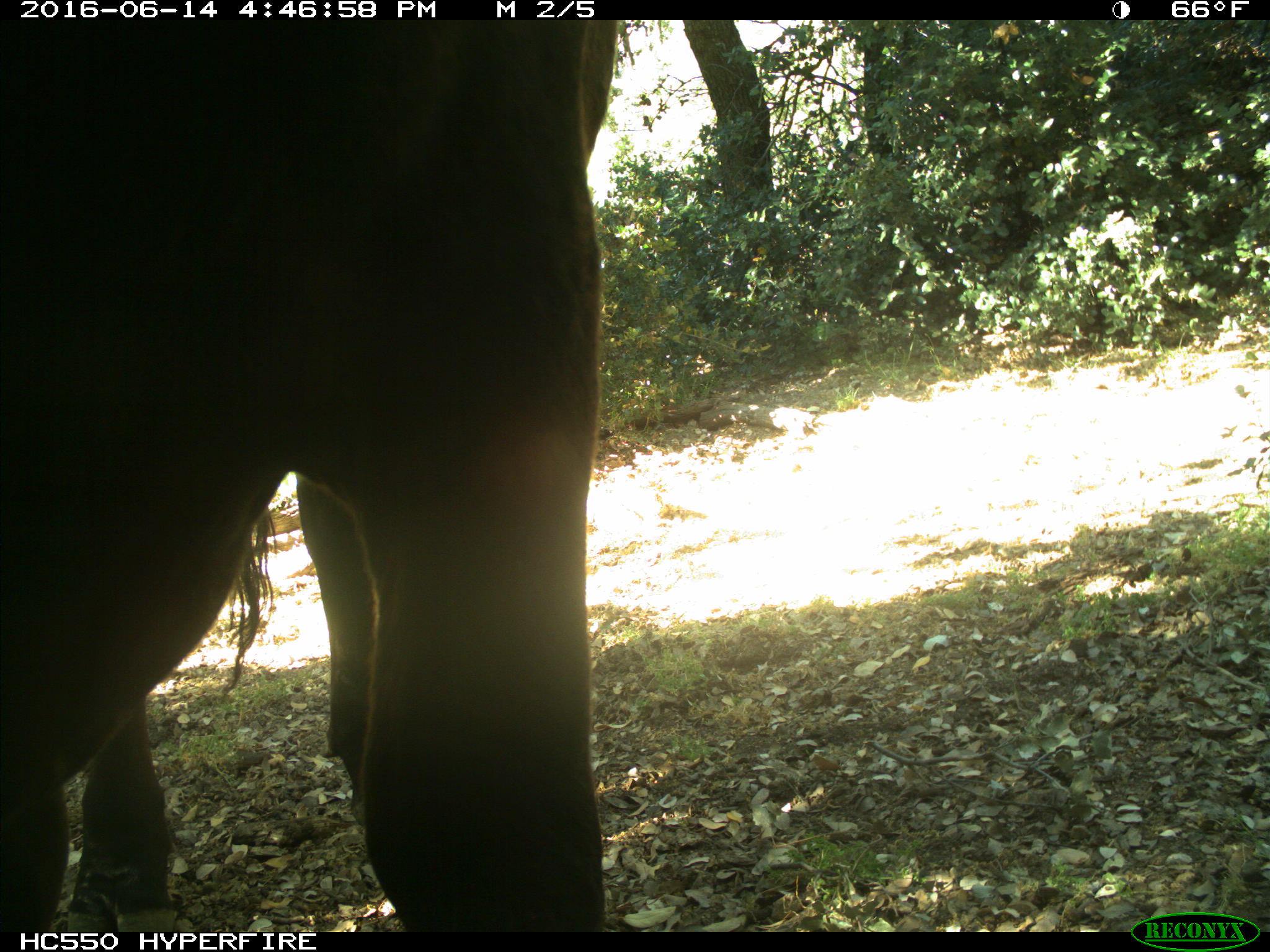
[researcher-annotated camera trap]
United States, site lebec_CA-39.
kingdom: Animalia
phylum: Chordata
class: Mammalia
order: Artiodactyla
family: Bovidae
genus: Bos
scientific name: Bos taurus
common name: domestic cow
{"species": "Bos taurus (domestic cow)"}